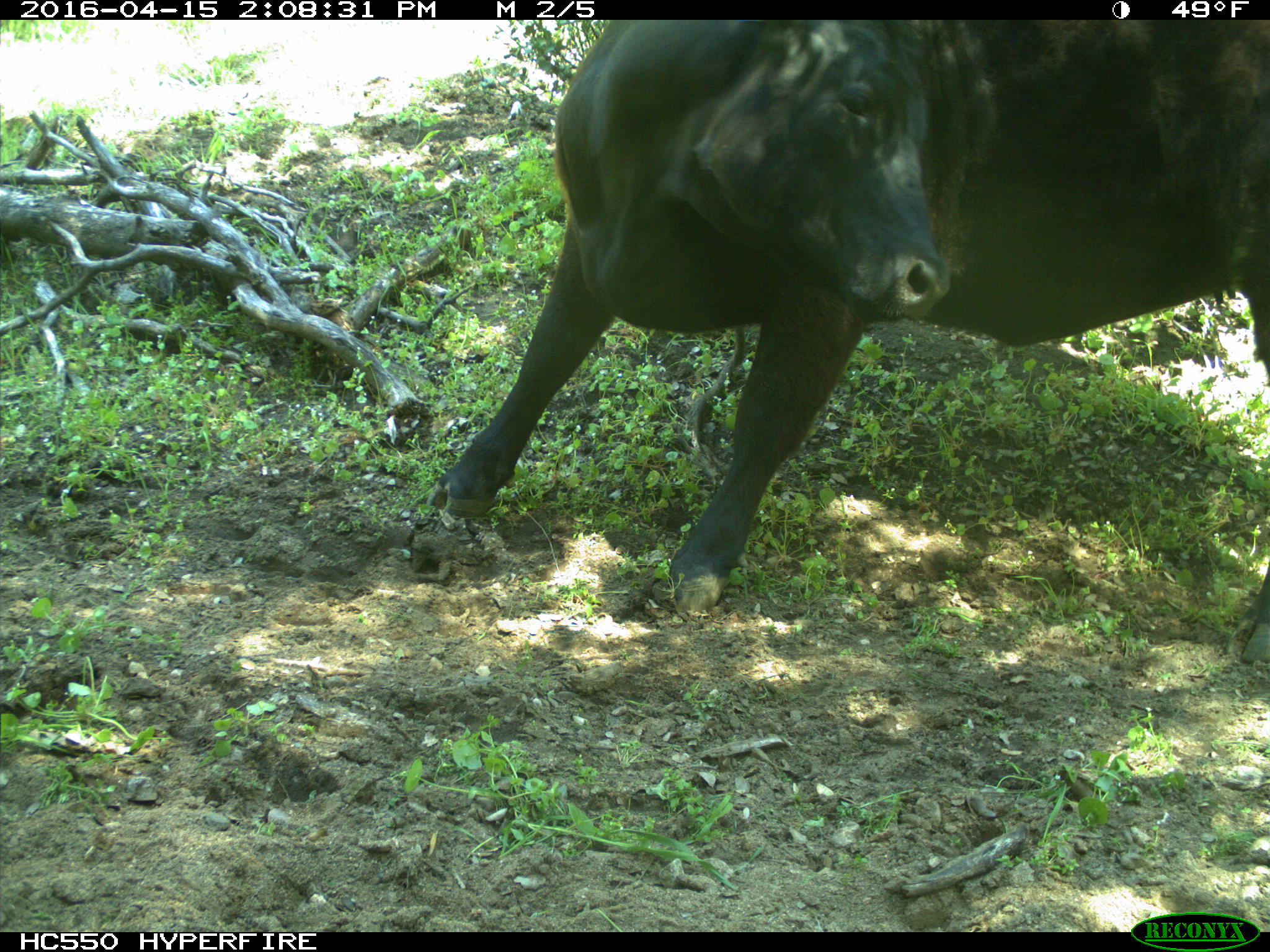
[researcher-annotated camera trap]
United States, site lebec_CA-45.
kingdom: Animalia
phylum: Chordata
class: Mammalia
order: Artiodactyla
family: Bovidae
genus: Bos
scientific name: Bos taurus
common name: domestic cow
Bos taurus (domestic cow).